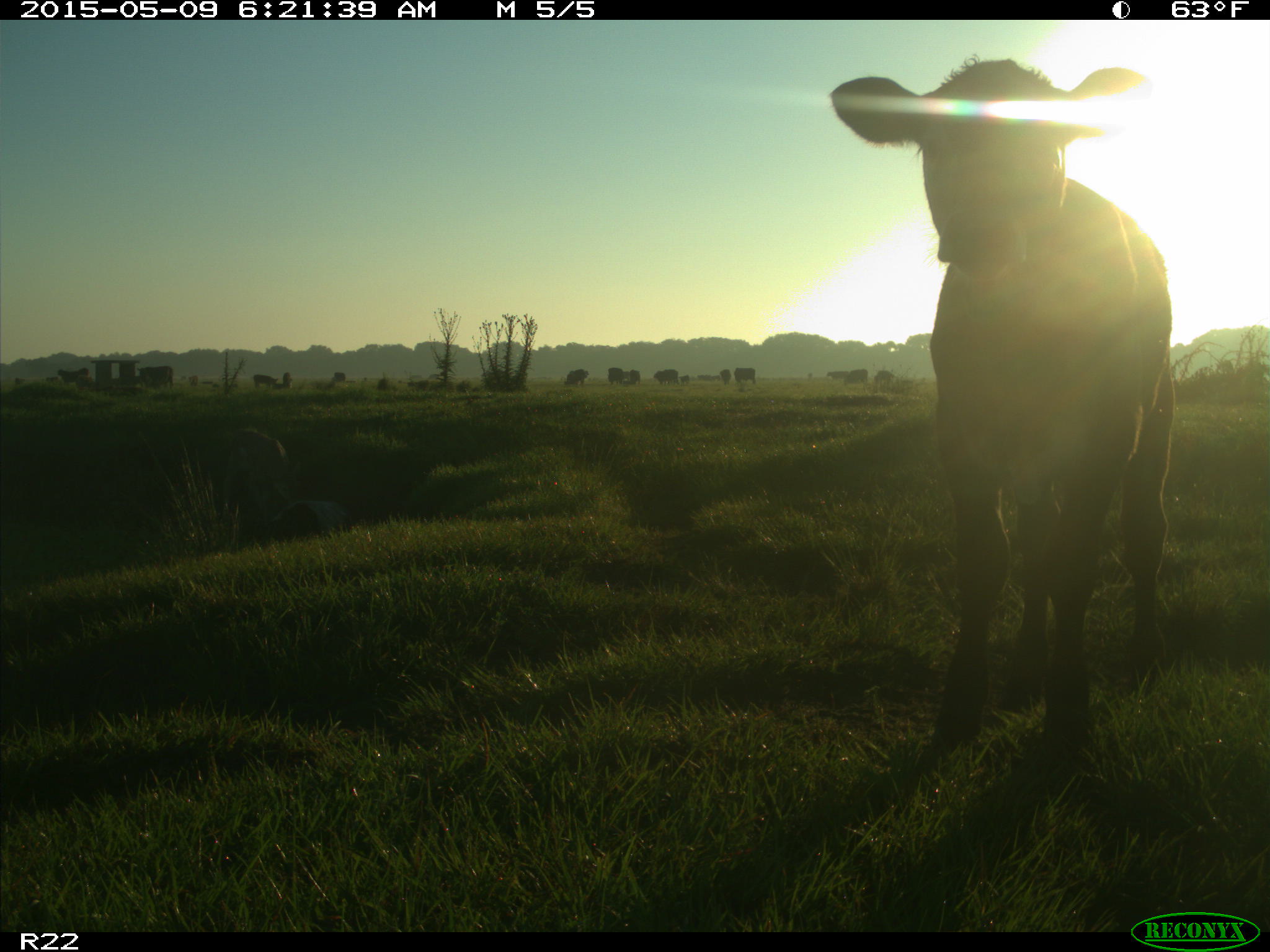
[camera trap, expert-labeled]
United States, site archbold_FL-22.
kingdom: Animalia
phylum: Chordata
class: Mammalia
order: Artiodactyla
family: Bovidae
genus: Bos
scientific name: Bos taurus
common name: domestic cow